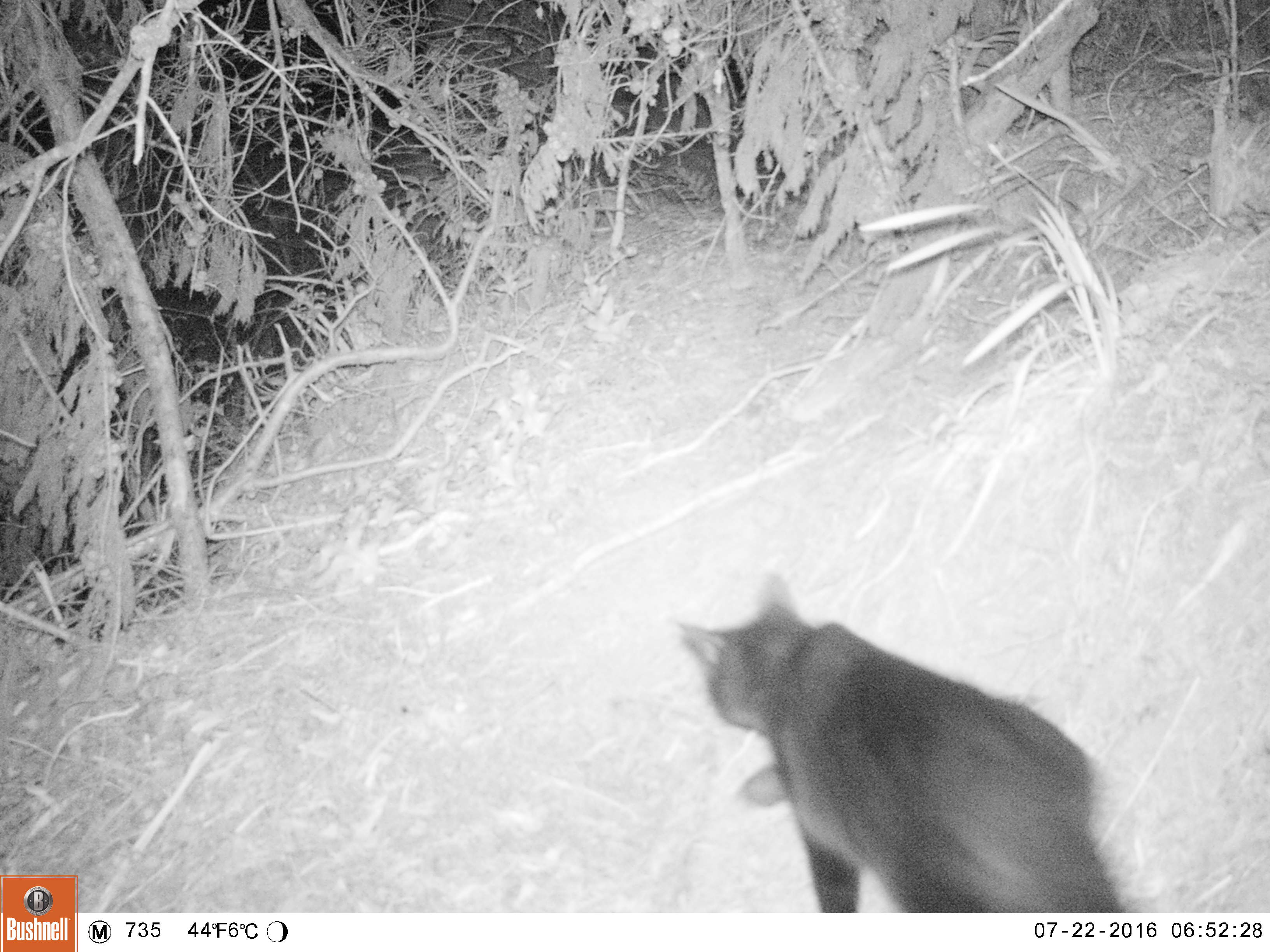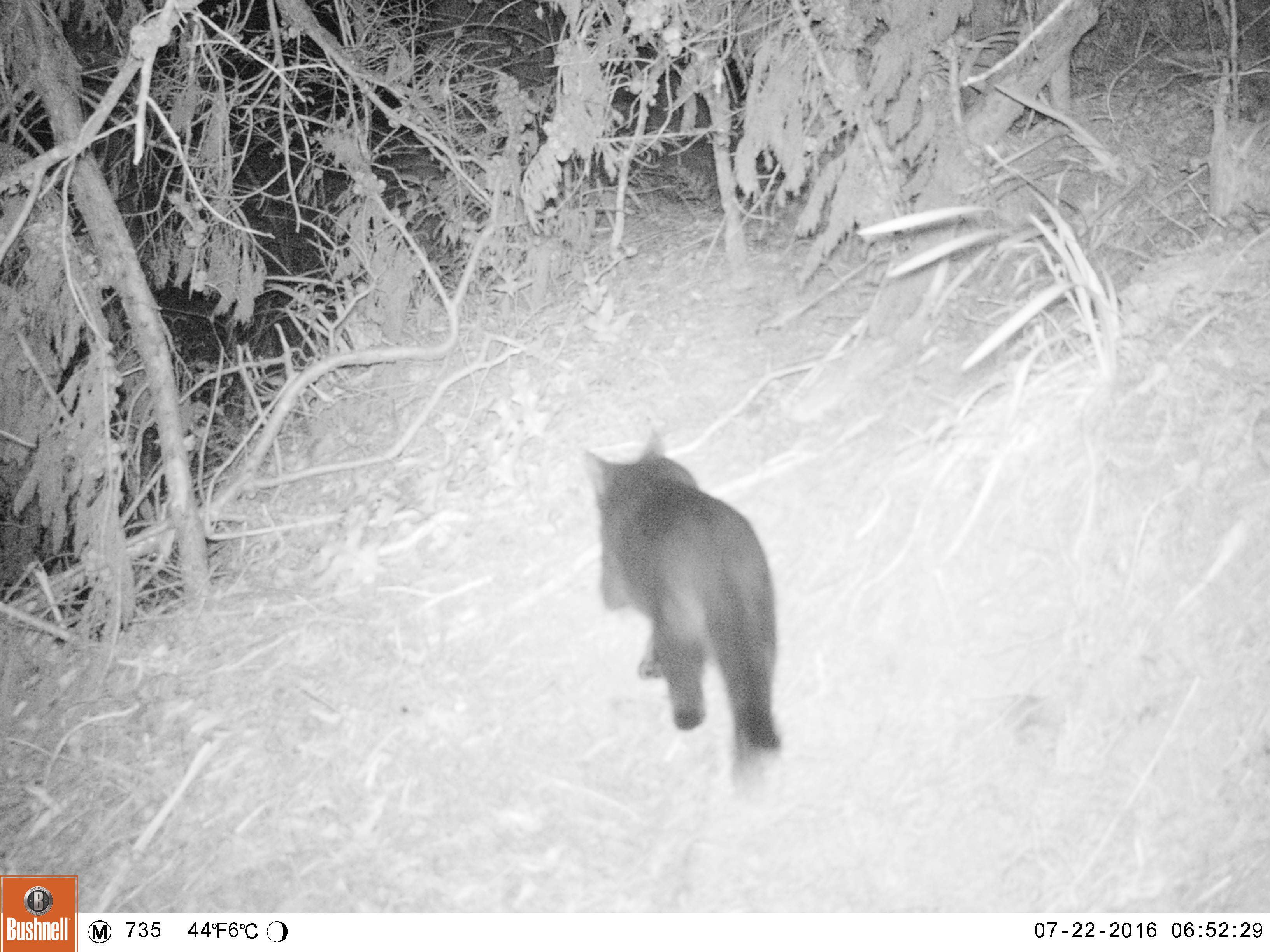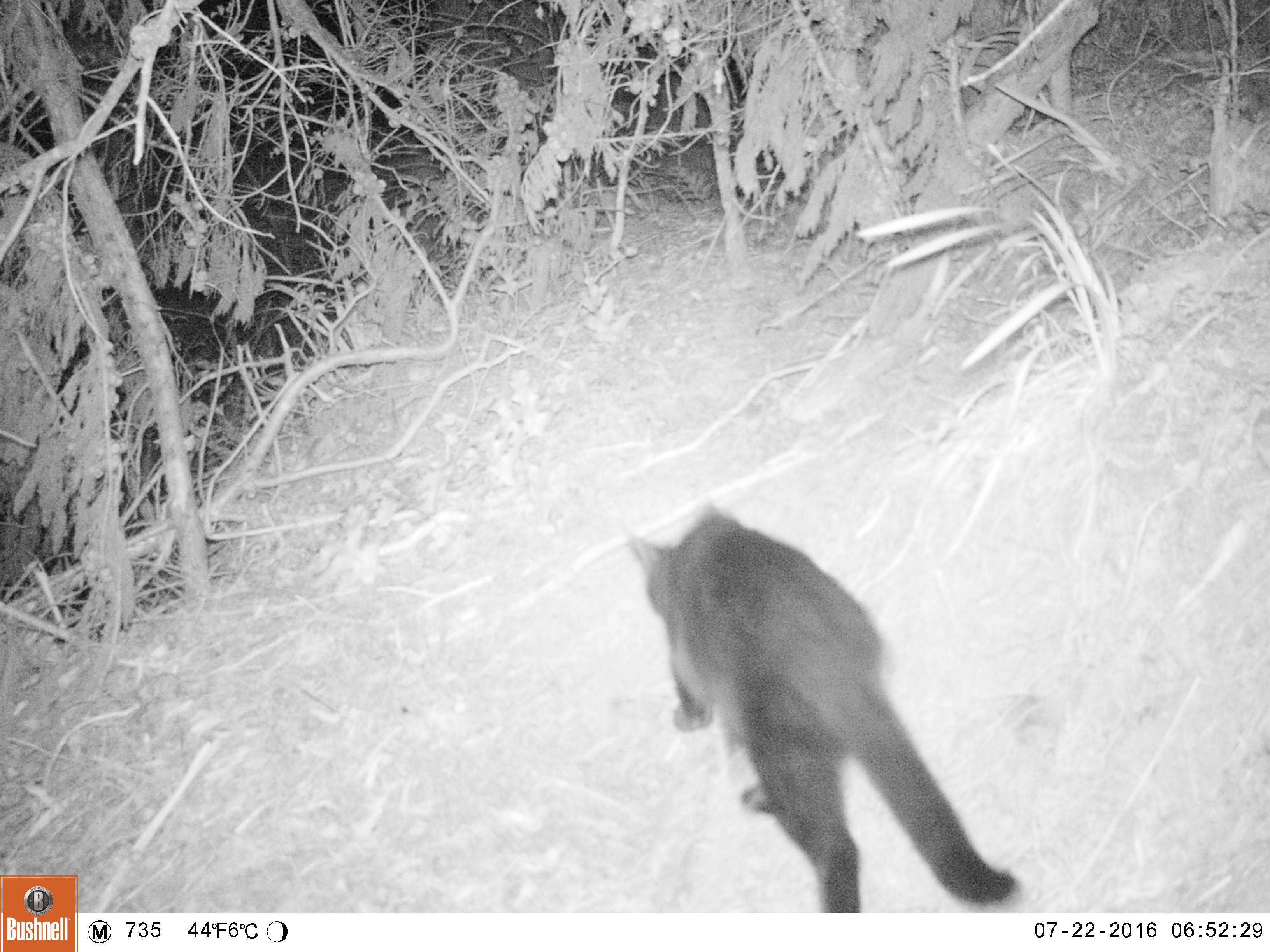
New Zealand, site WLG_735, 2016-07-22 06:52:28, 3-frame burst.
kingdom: Animalia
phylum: Chordata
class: Mammalia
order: Carnivora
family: Felidae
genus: Felis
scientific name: Felis catus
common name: domestic cat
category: cat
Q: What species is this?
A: Cat (domestic cat) (Felis catus).